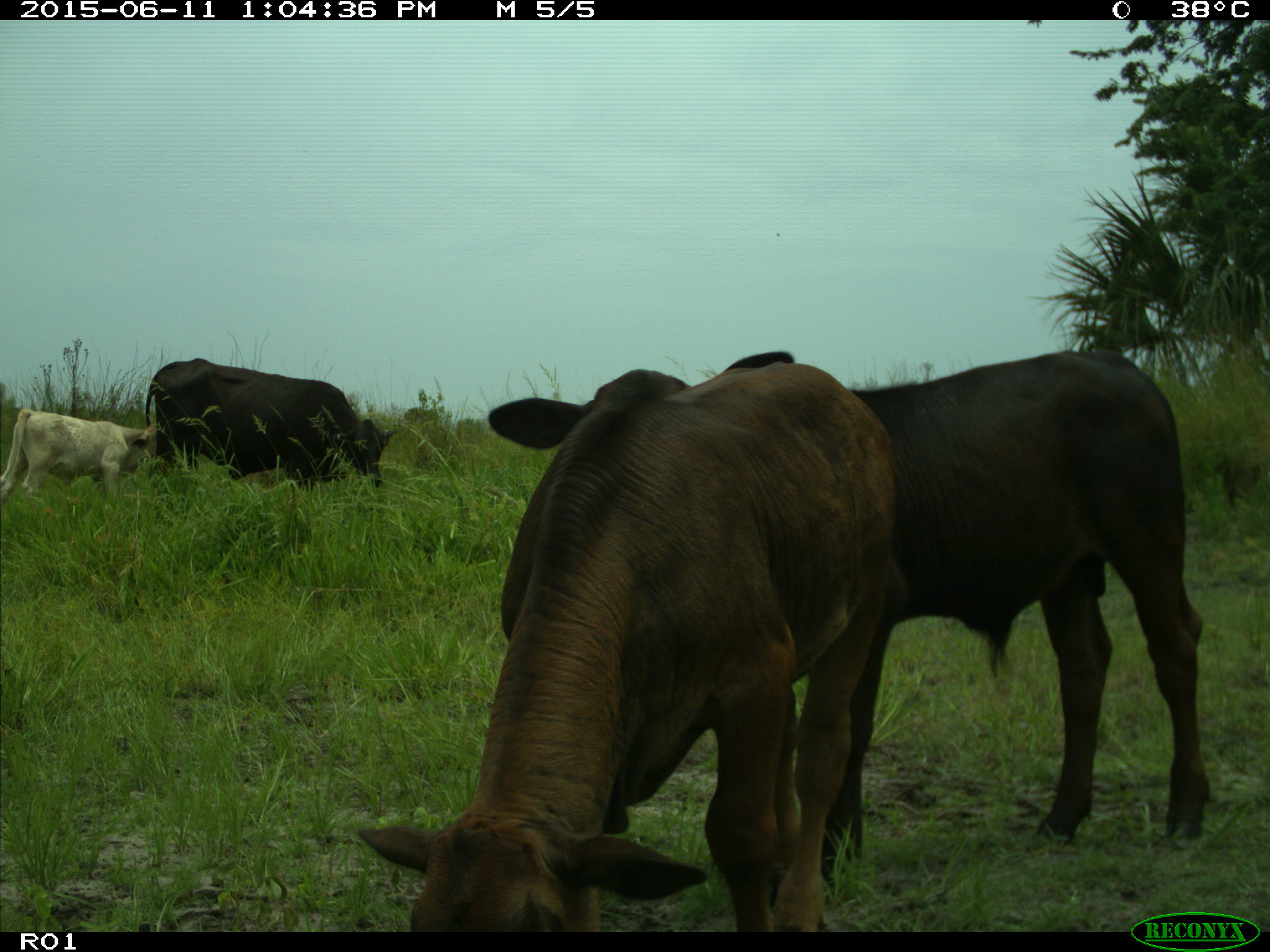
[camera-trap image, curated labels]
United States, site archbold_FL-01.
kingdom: Animalia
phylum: Chordata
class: Mammalia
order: Artiodactyla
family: Bovidae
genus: Bos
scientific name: Bos taurus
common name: domestic cow